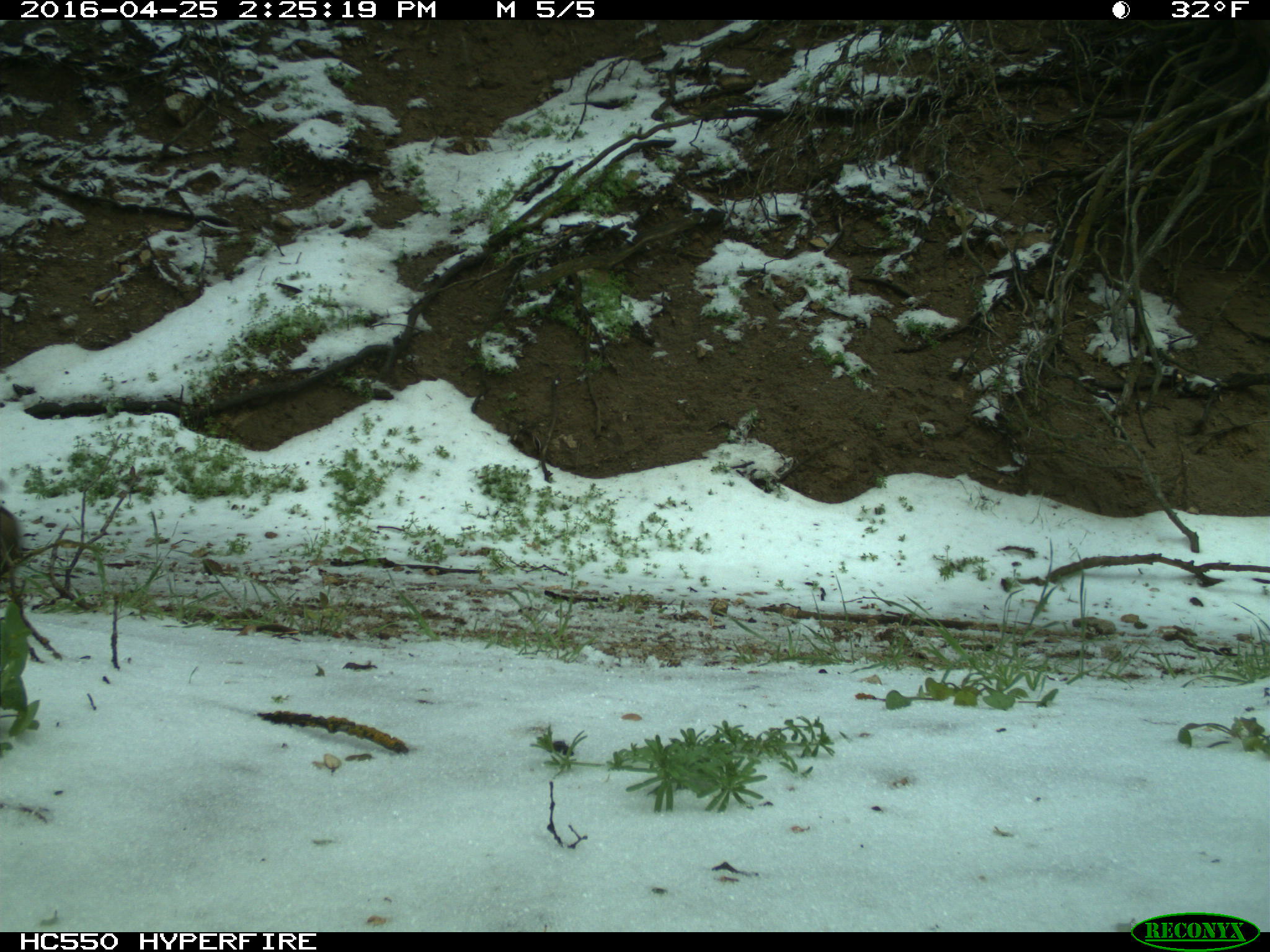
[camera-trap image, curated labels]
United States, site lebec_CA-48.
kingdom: Animalia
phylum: Chordata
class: Mammalia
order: Artiodactyla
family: Bovidae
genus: Bos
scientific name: Bos taurus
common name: domestic cow